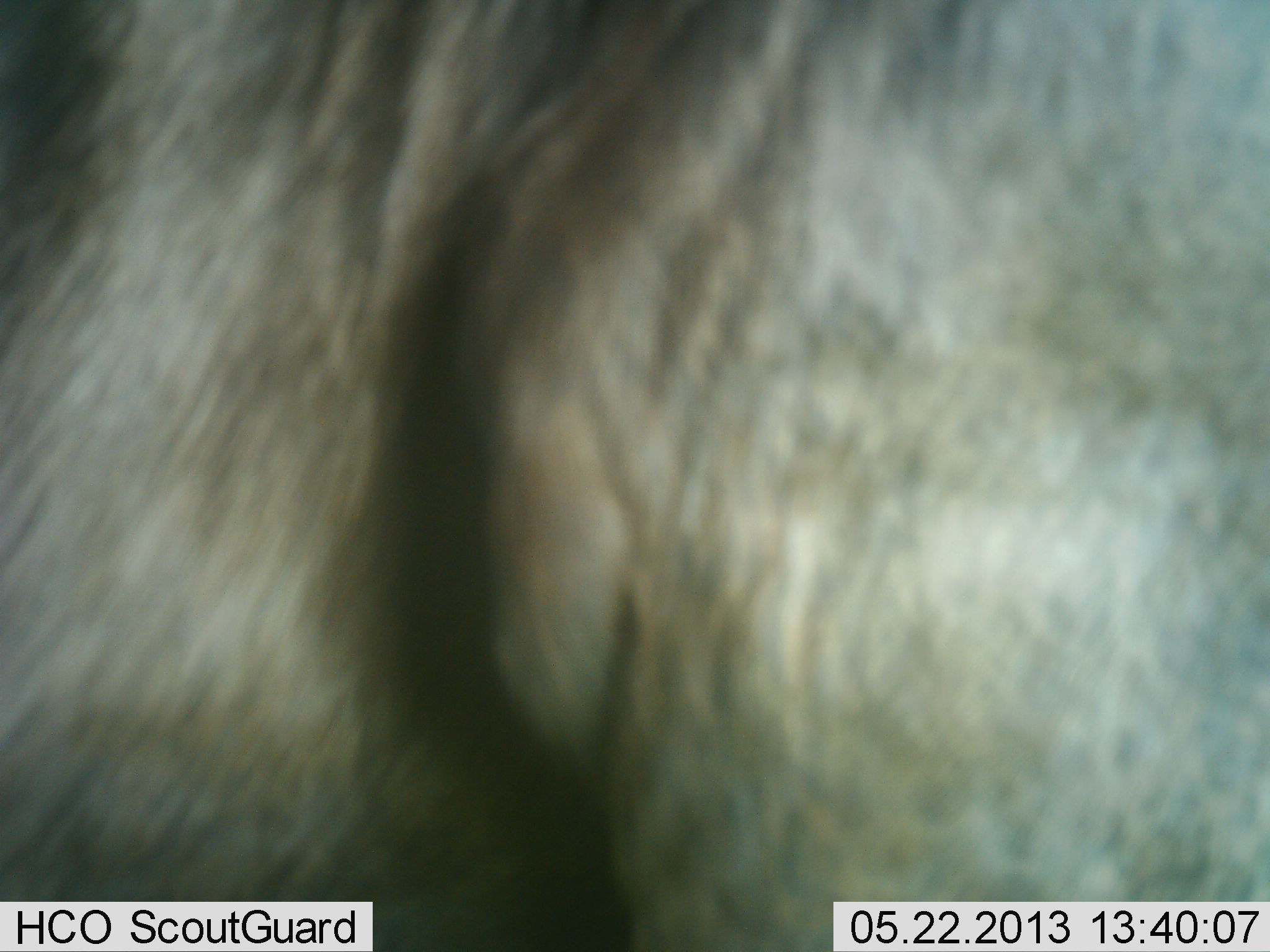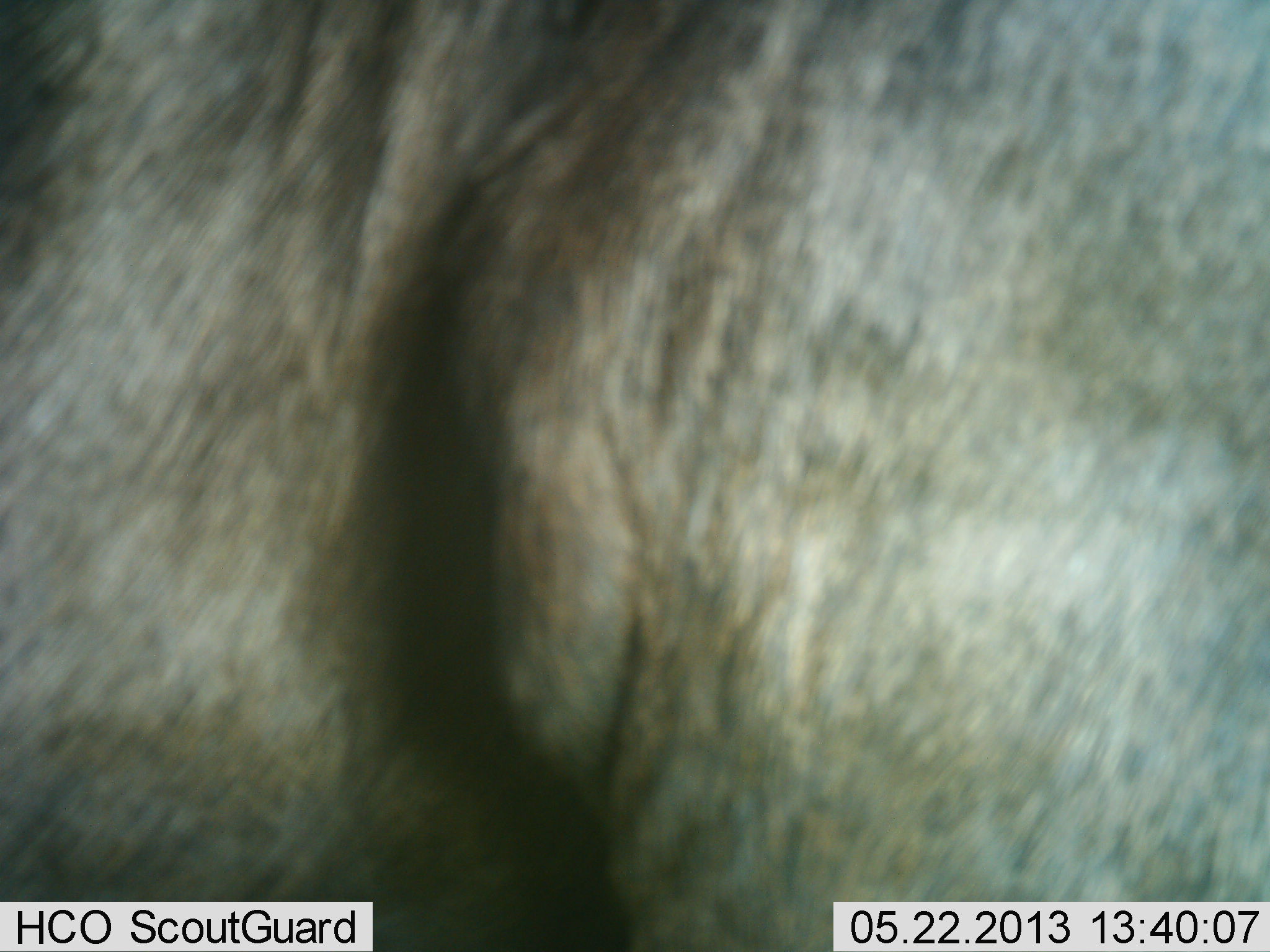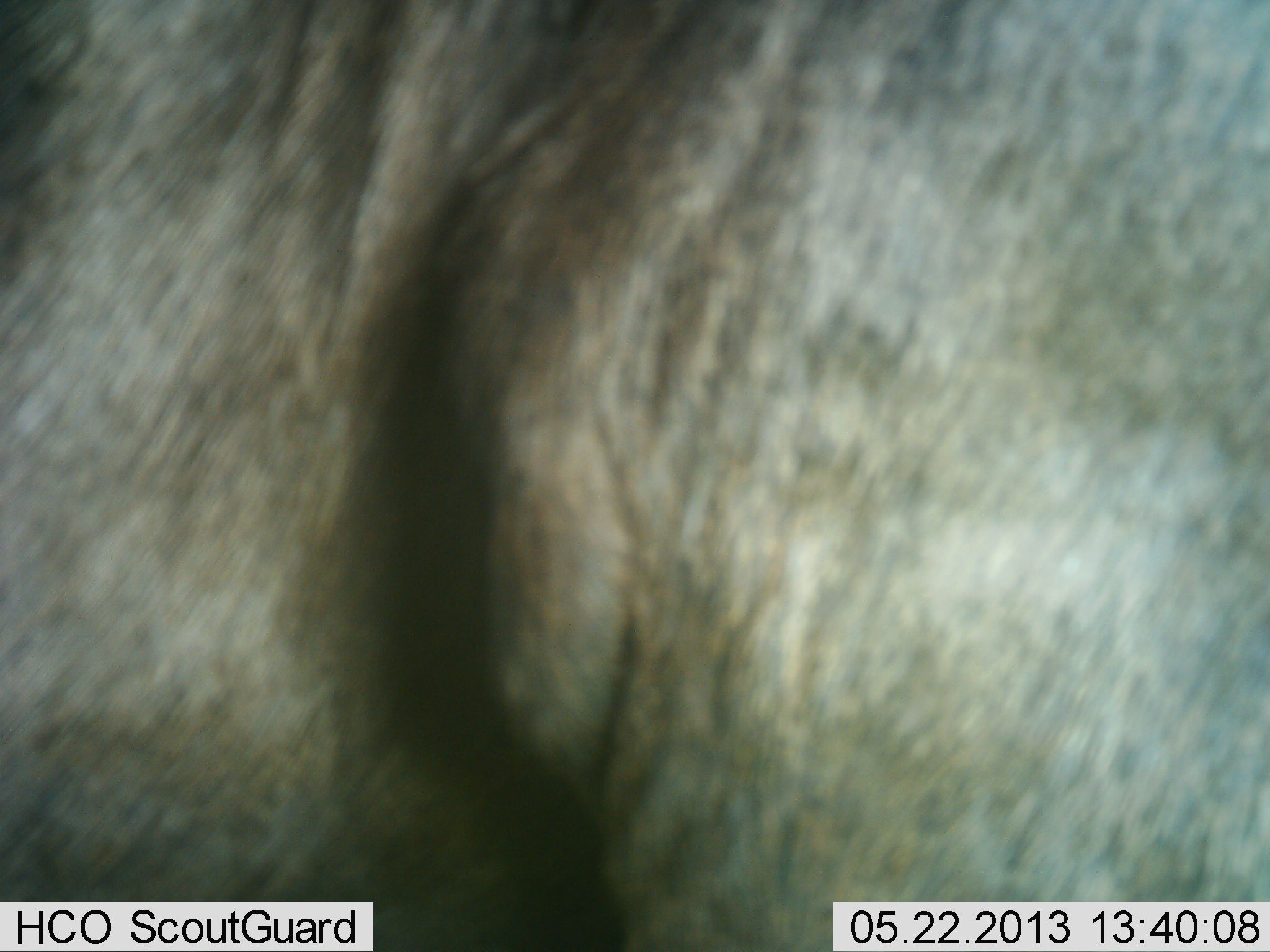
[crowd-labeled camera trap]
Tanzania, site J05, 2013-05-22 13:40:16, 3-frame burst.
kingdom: Animalia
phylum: Chordata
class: Mammalia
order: Artiodactyla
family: Bovidae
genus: Connochaetes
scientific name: Connochaetes taurinus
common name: blue wildebeest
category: wildebeest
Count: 1.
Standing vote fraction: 100%.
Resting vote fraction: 0%.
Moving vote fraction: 0%.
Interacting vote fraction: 0%.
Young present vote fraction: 0%.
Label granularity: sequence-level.